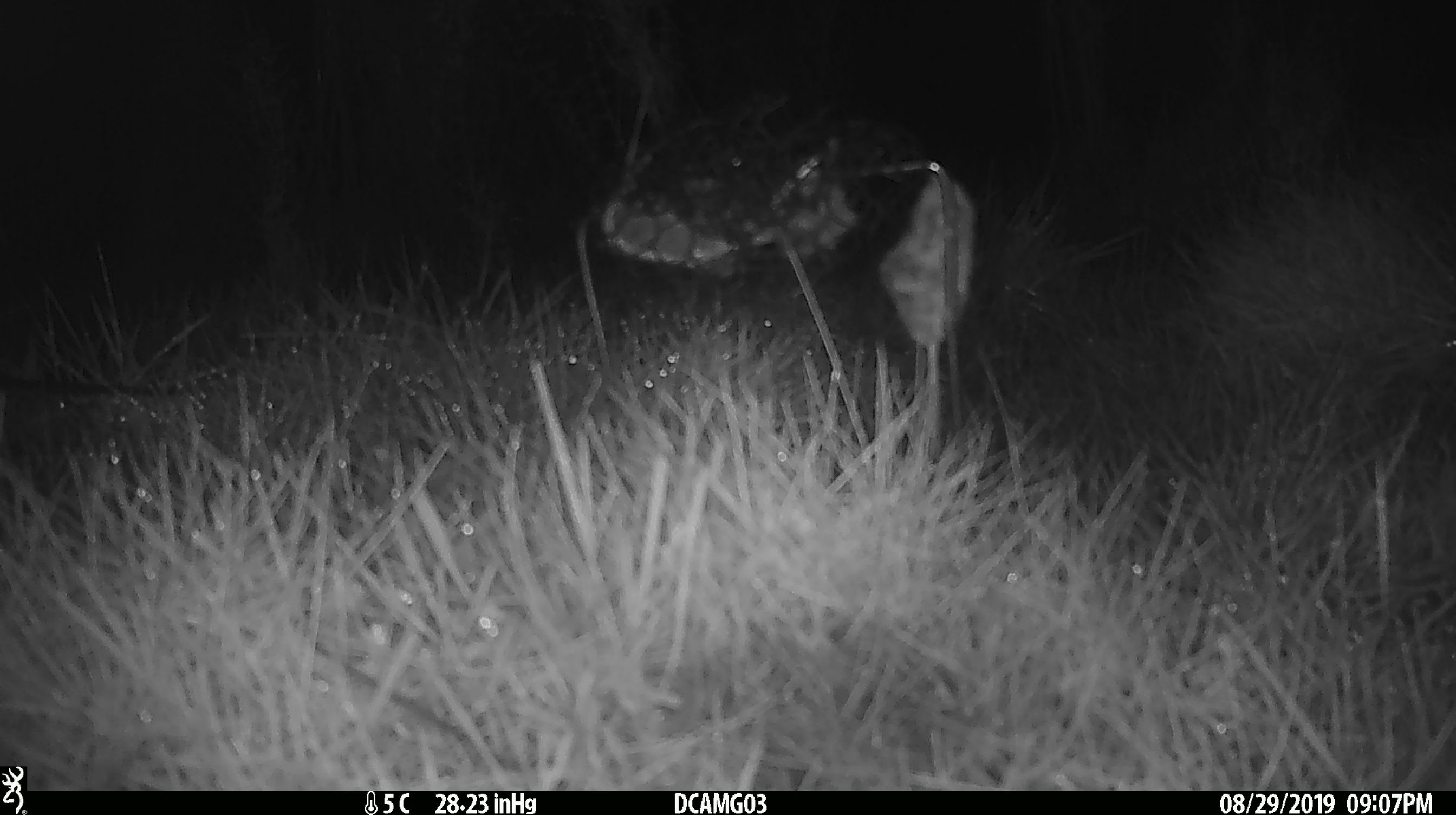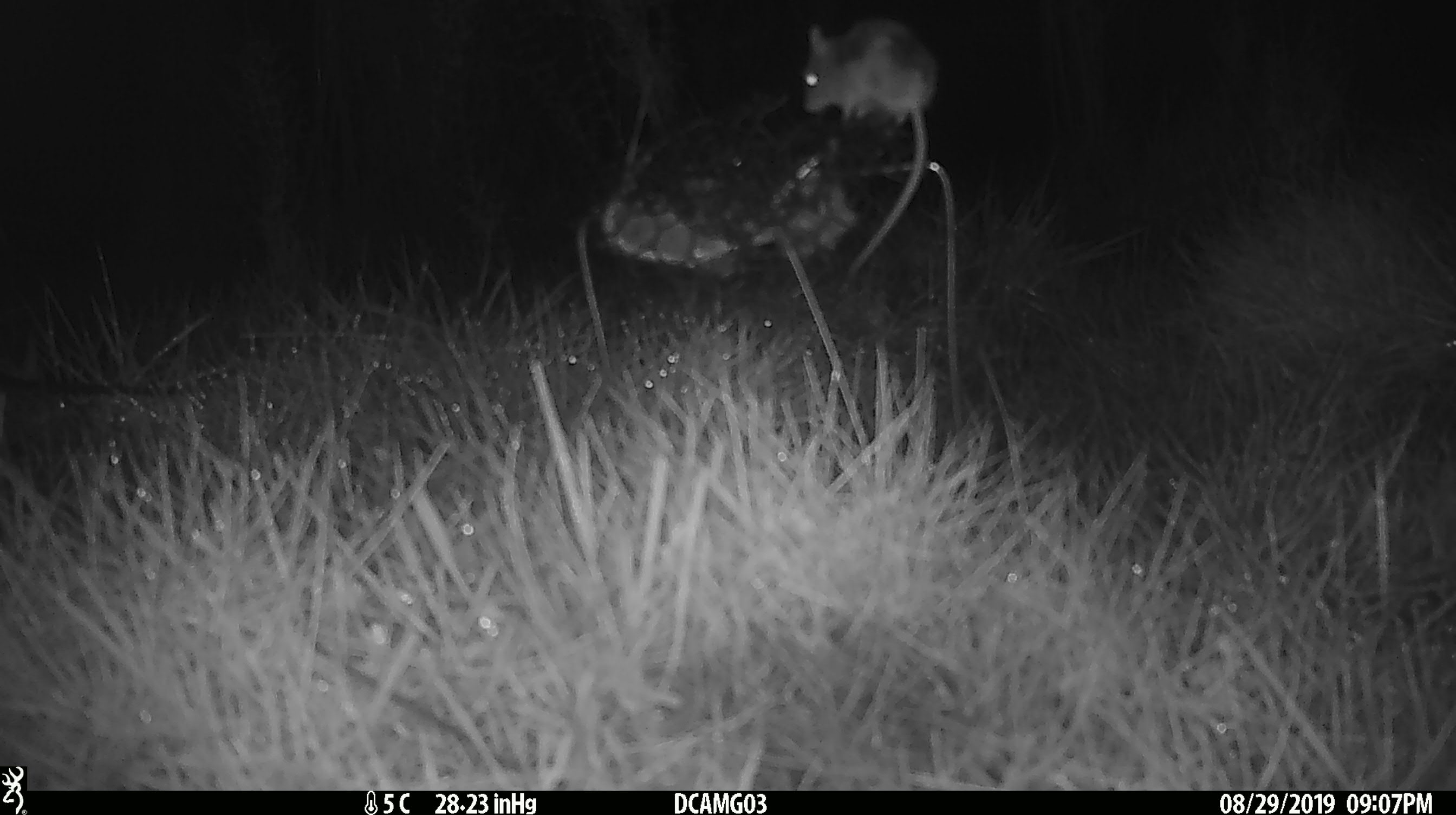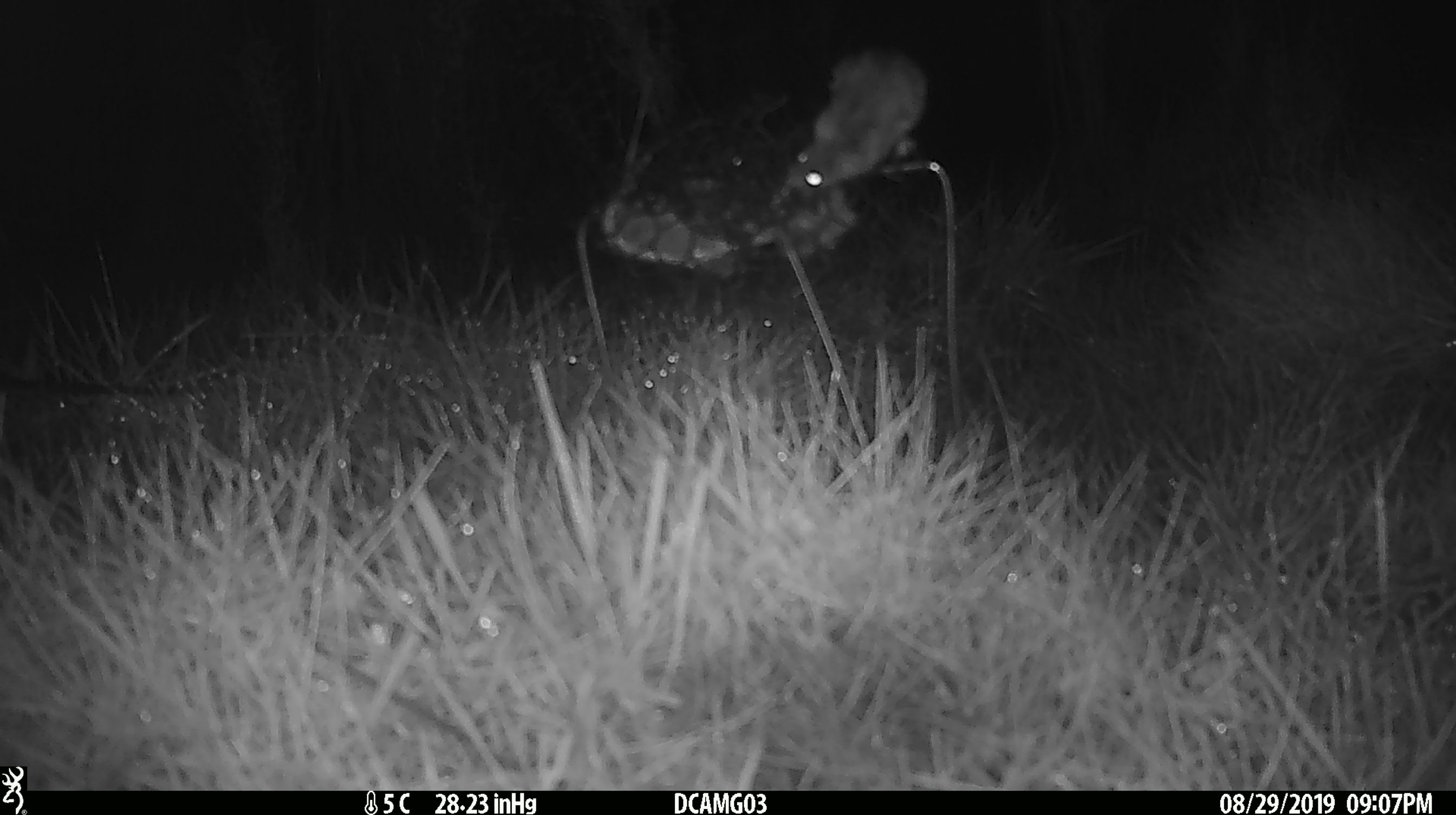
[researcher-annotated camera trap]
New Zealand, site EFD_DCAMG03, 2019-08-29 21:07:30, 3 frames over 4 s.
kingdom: Animalia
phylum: Chordata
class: Mammalia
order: Rodentia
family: Muridae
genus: Mus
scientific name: Mus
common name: mouse